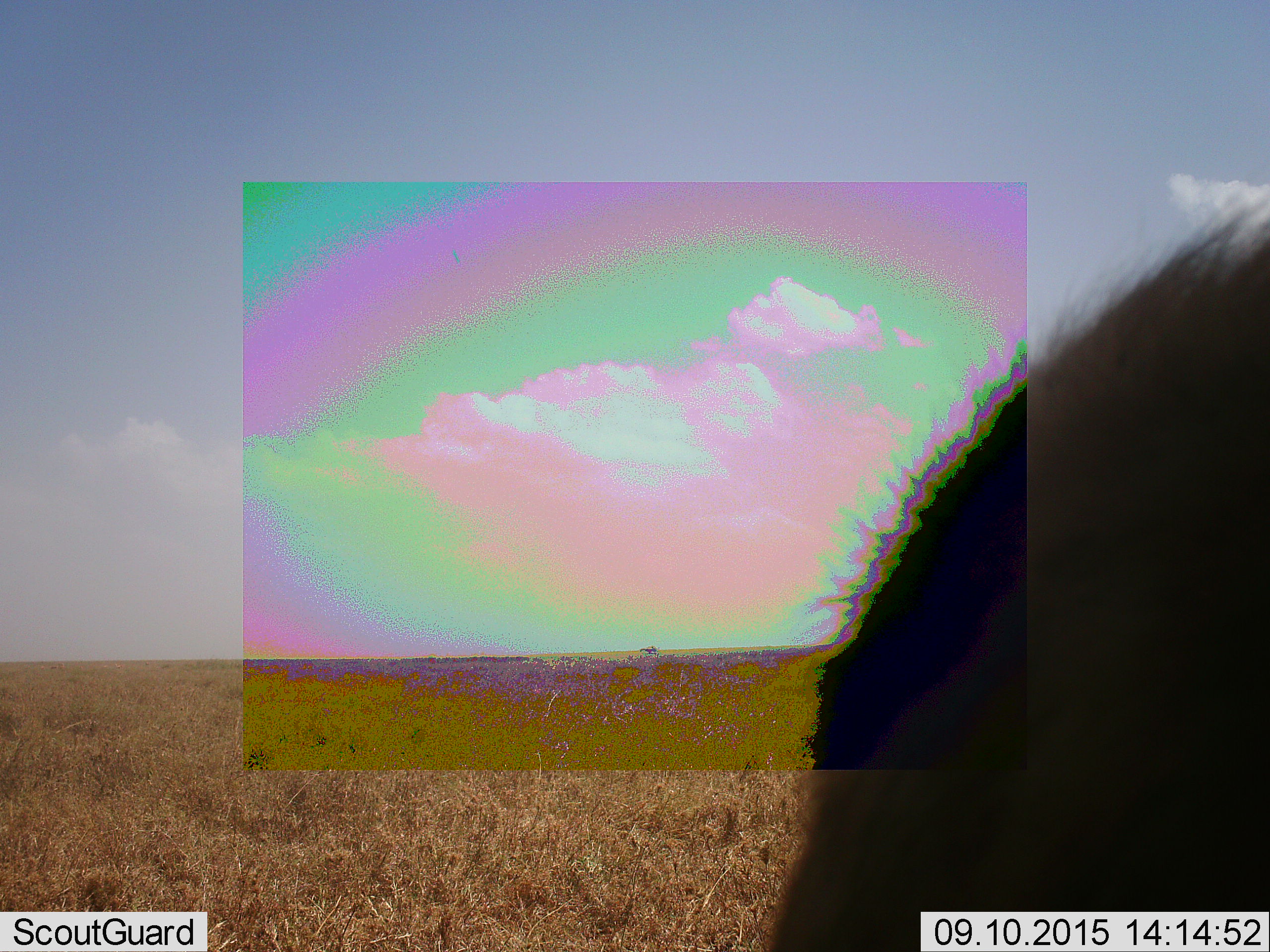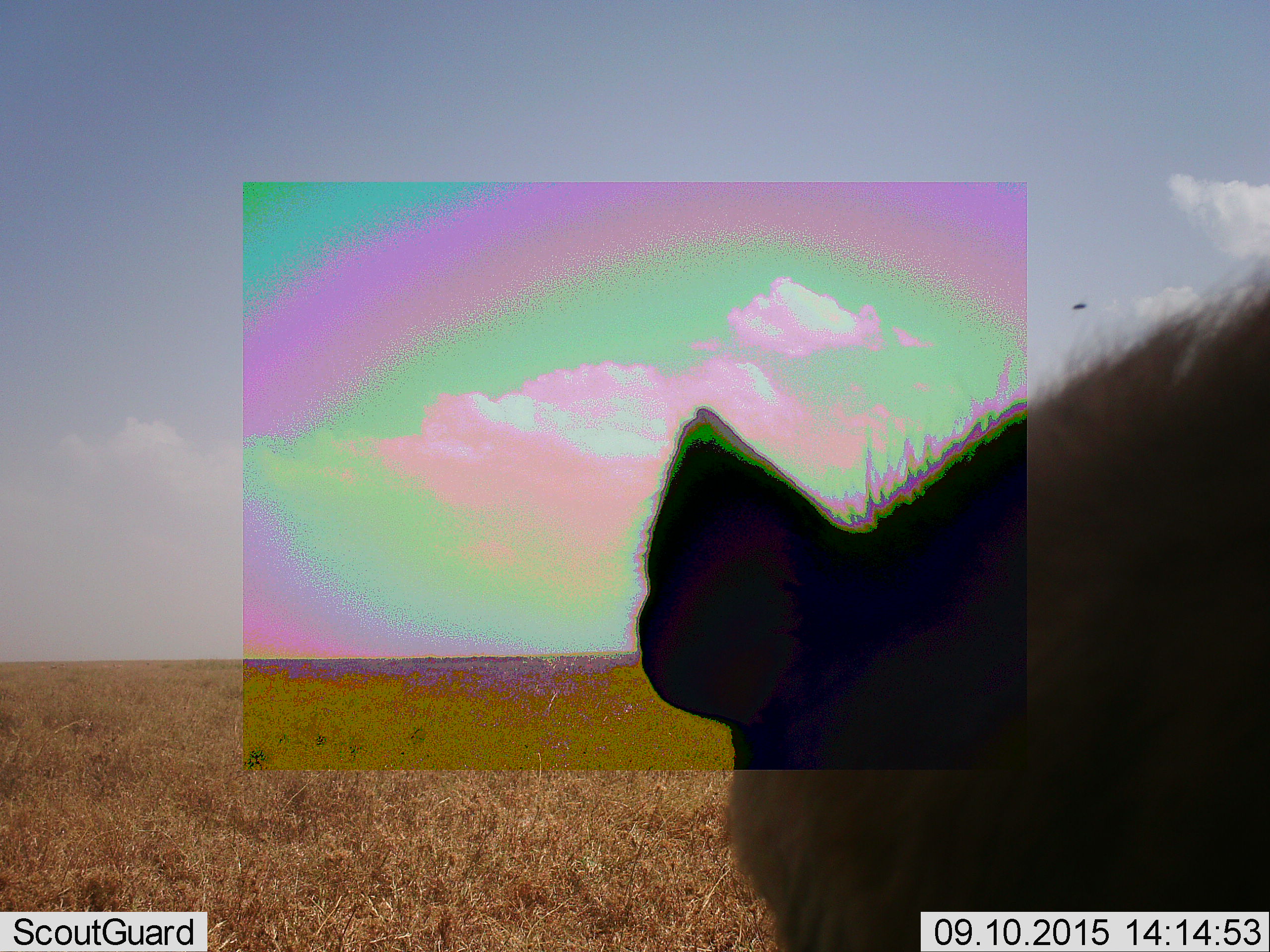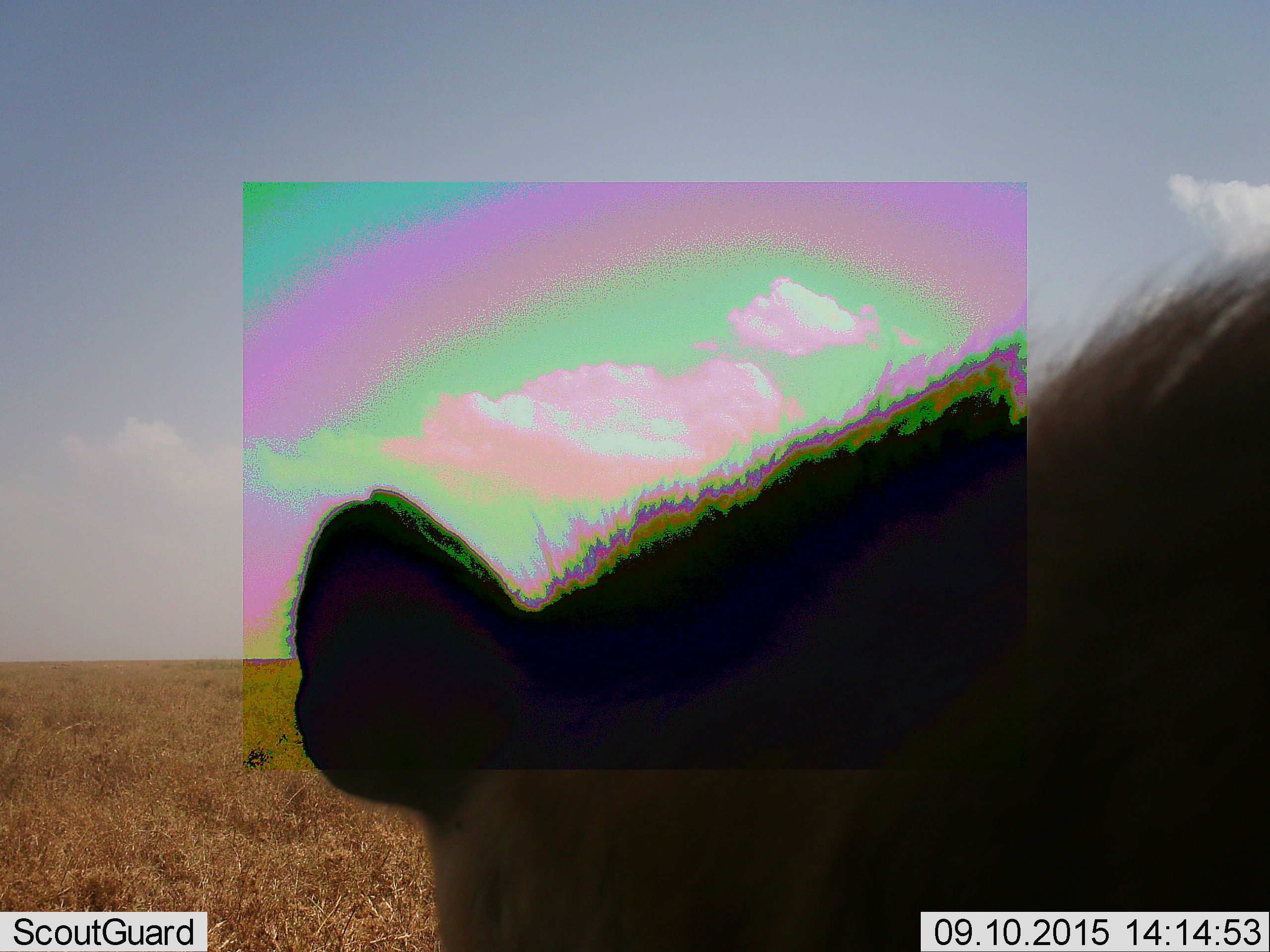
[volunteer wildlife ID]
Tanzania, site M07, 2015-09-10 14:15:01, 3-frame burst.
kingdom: Animalia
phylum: Chordata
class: Mammalia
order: Carnivora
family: Hyaenidae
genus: Crocuta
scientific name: Crocuta crocuta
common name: spotted hyena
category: hyenaspotted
Hyenaspotted (spotted hyena) (Crocuta crocuta), count 1. Behavior (volunteer vote fractions): standing 80%, resting 0%, moving 20%, interacting 0%. Young present (vote fraction): 0%. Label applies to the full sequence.